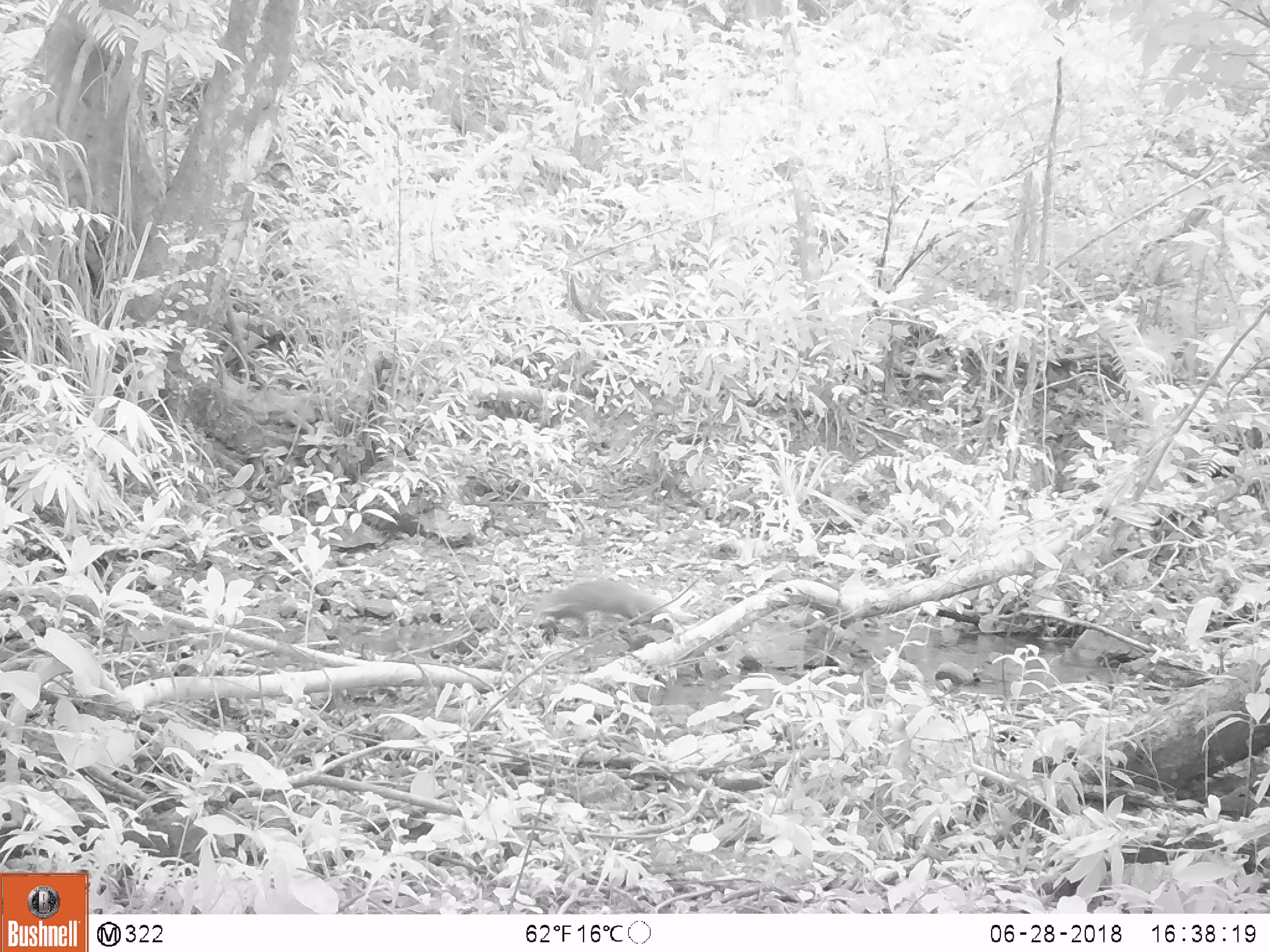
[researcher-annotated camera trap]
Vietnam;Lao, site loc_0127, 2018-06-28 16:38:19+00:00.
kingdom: Animalia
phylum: Chordata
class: Mammalia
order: Carnivora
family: Herpestidae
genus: Urva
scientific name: Urva urva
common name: crab-eating mongoose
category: crab eating mongoose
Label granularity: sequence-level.